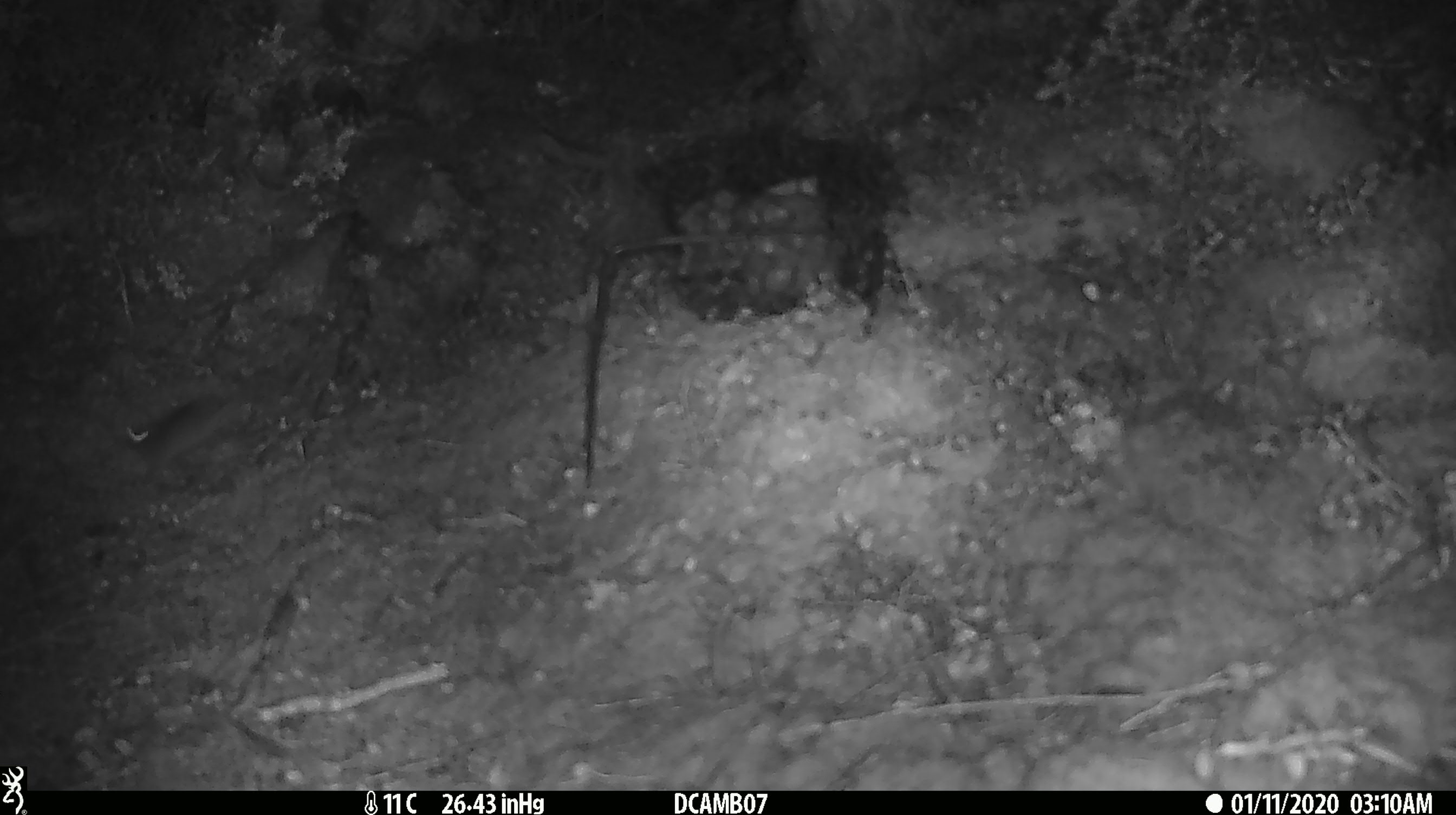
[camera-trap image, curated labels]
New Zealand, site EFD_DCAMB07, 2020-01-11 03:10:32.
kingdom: Animalia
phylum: Chordata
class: Mammalia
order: Rodentia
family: Muridae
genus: Mus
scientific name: Mus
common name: mouse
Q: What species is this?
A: Mouse (Mus).